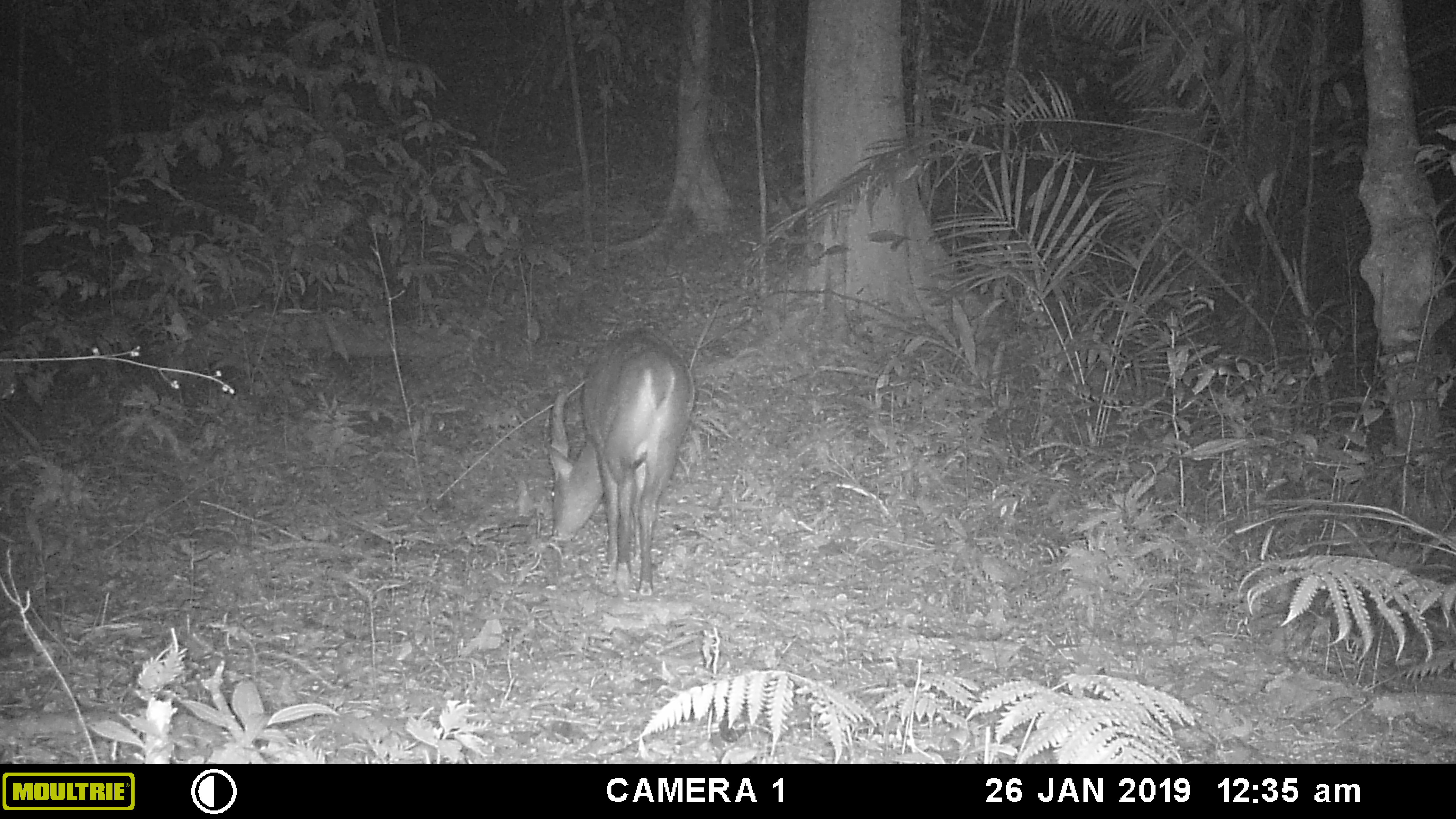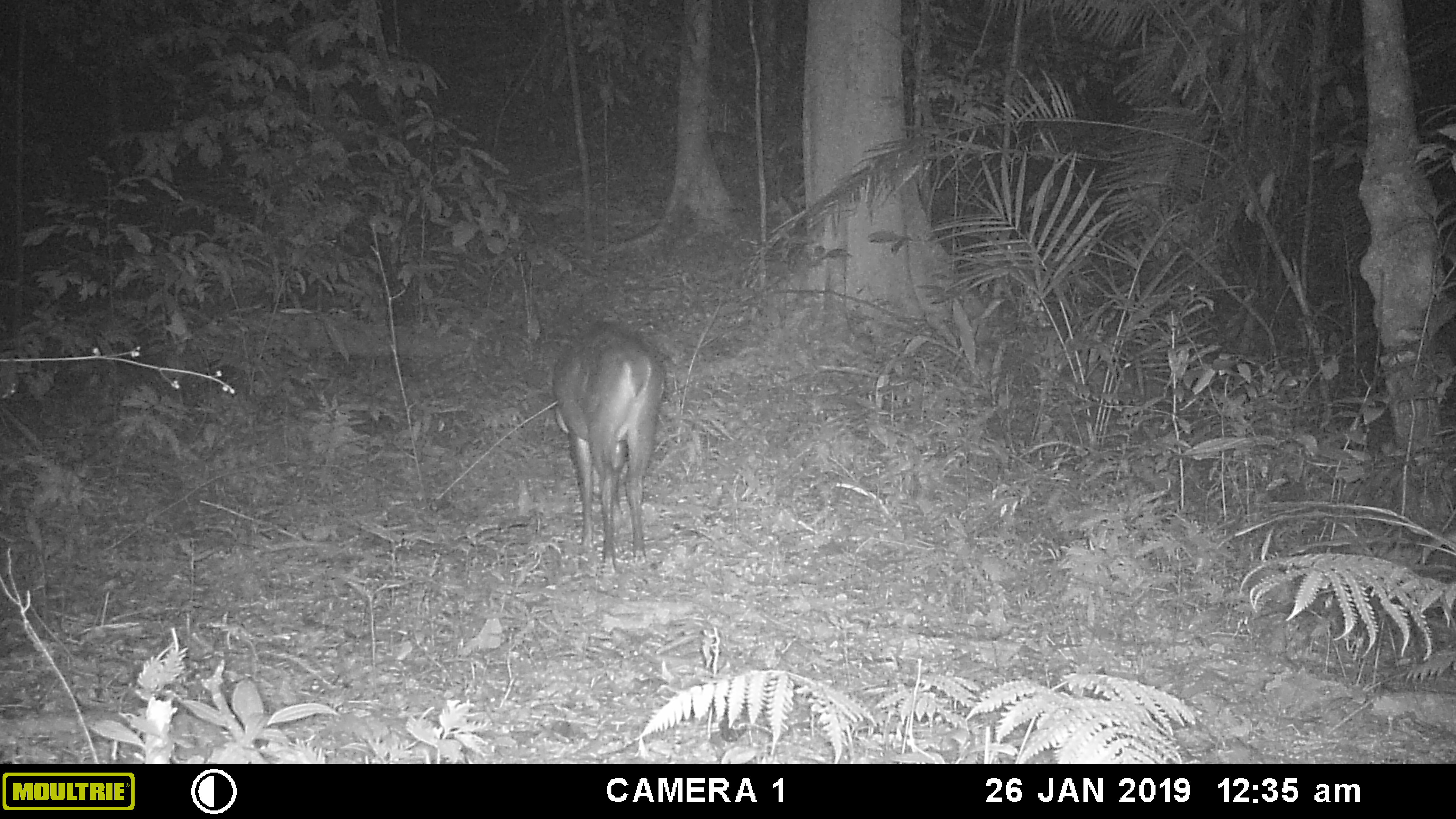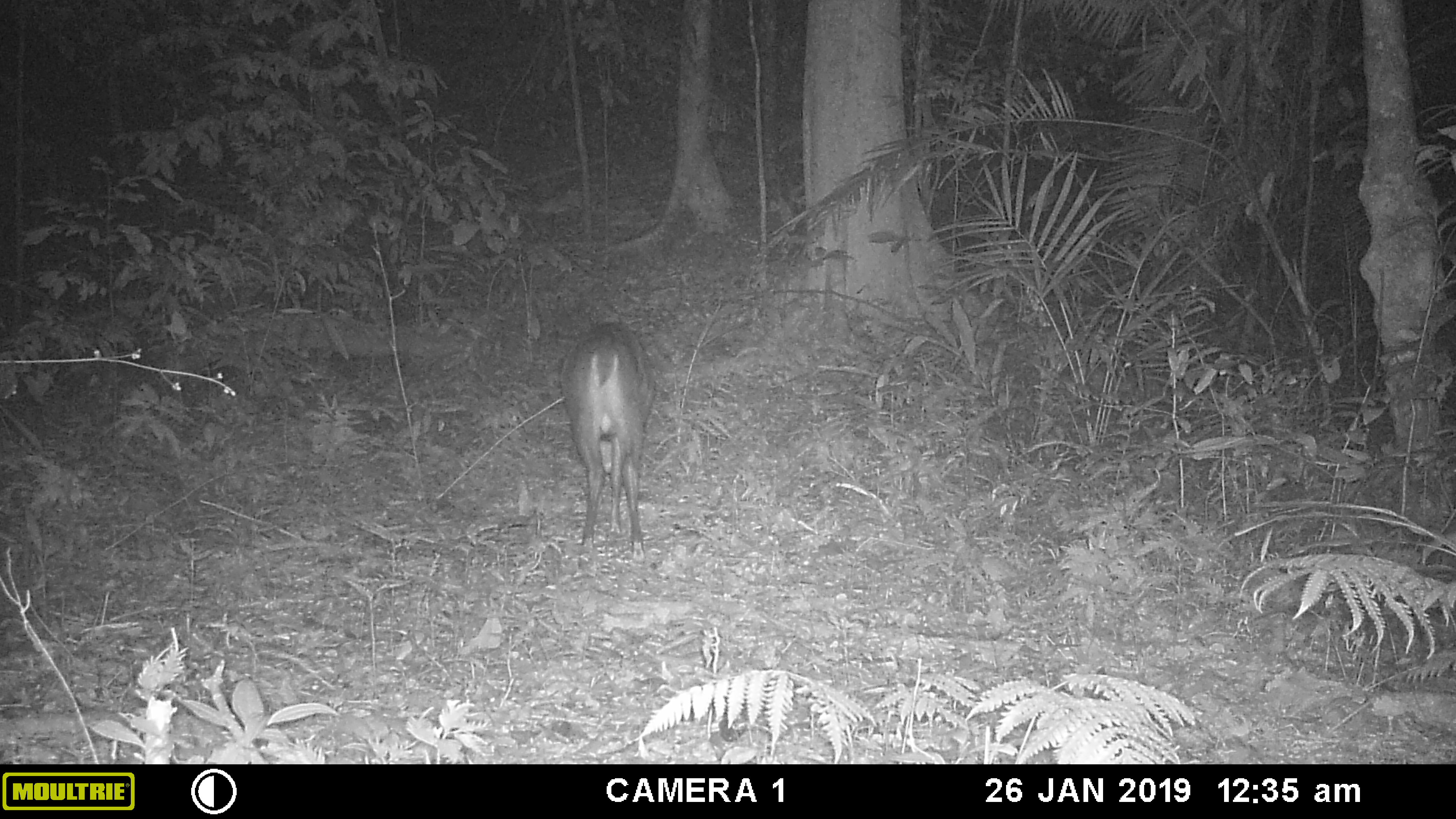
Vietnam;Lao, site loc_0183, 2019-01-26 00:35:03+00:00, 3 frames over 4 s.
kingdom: Animalia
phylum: Chordata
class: Mammalia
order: Artiodactyla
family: Cervidae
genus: Muntiacus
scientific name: Muntiacus vuquangensis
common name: large-antlered muntjac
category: large antlered muntjac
Large antlered muntjac (large-antlered muntjac) (Muntiacus vuquangensis). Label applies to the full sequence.